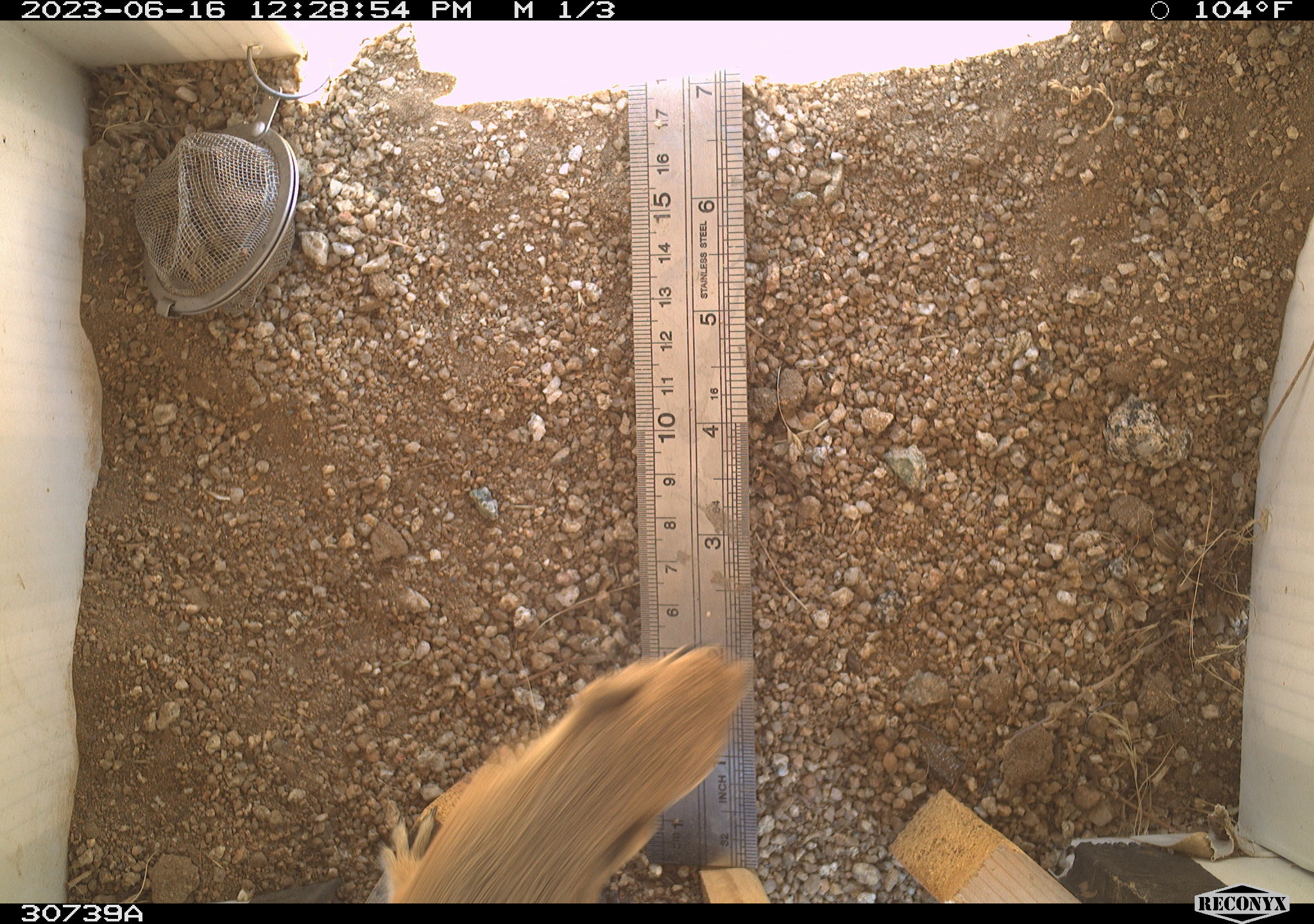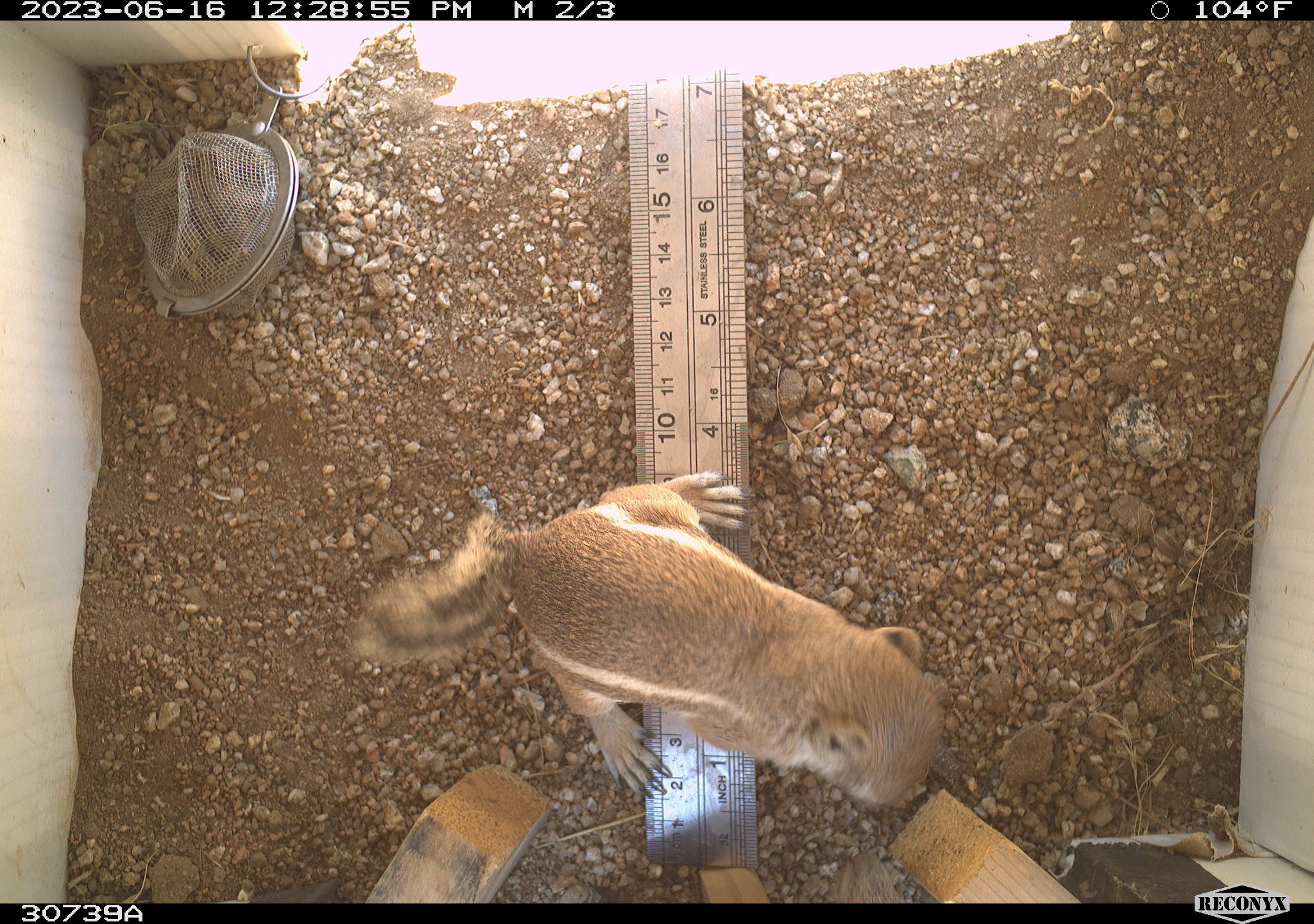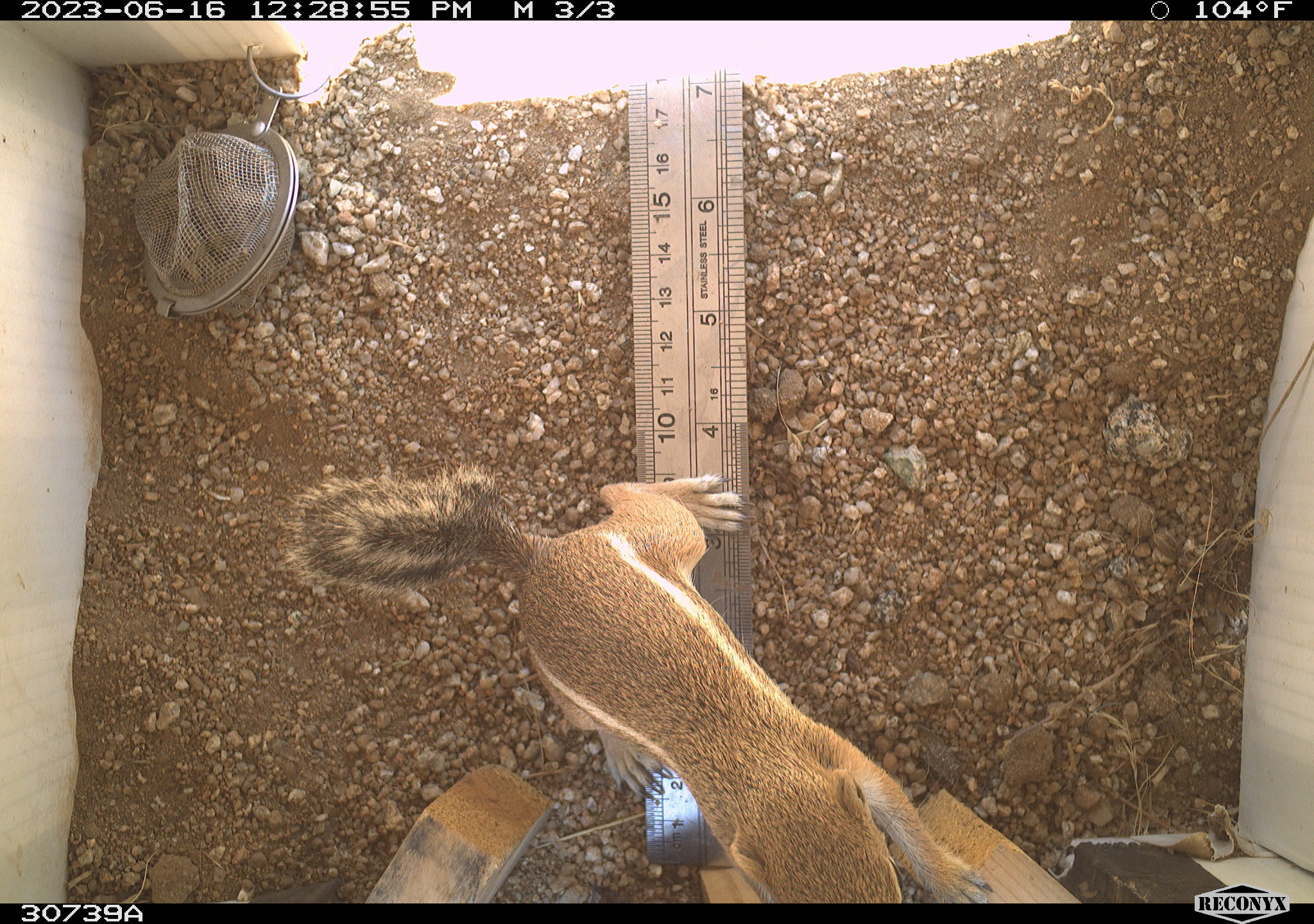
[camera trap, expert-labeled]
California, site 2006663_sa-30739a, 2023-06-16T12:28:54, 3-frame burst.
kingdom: Animalia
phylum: Chordata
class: Mammalia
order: Rodentia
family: Sciuridae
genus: Ammospermophilus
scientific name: Ammospermophilus leucurus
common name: white-tailed antelope squirrel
White-tailed antelope squirrel (Ammospermophilus leucurus).